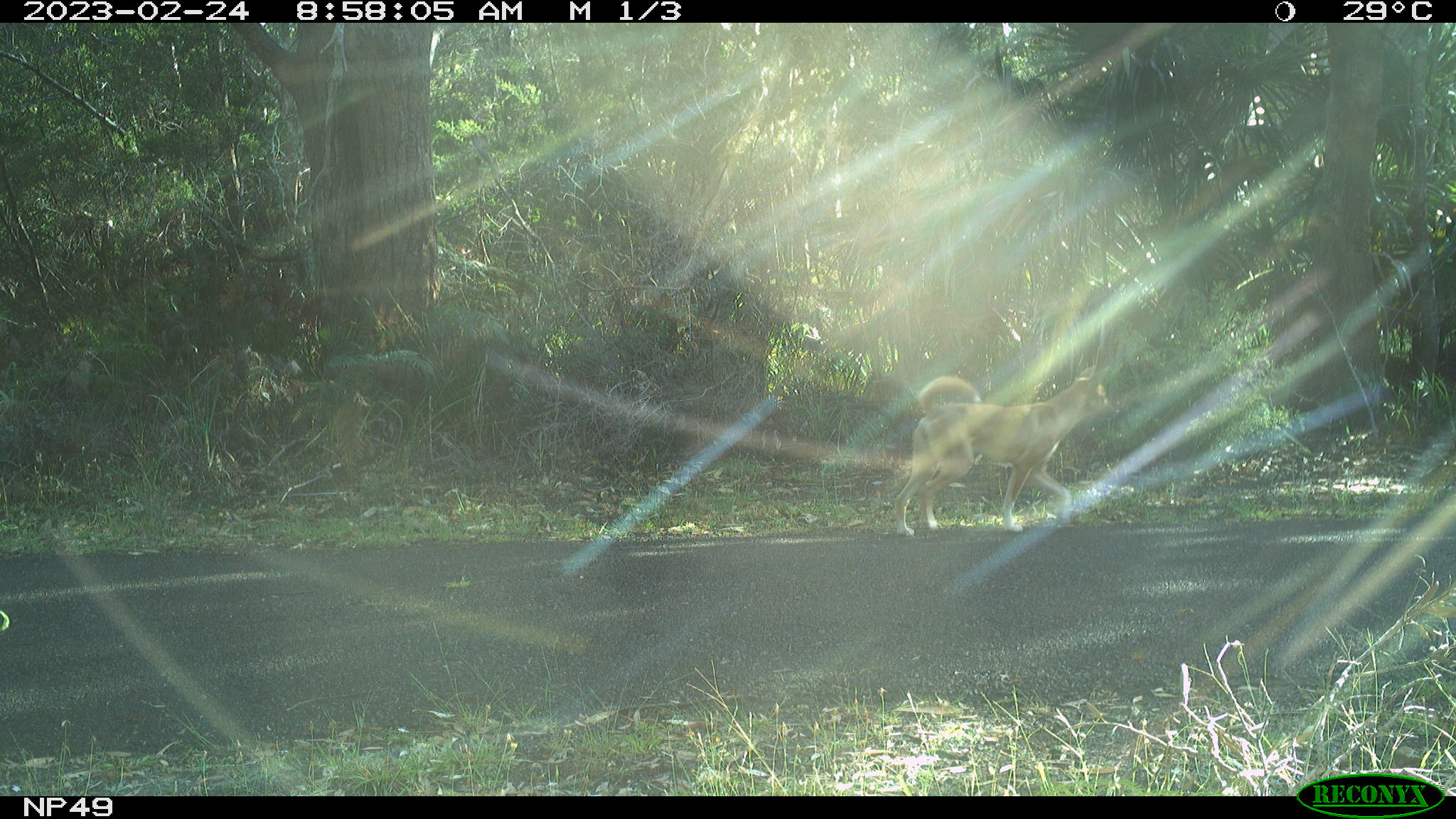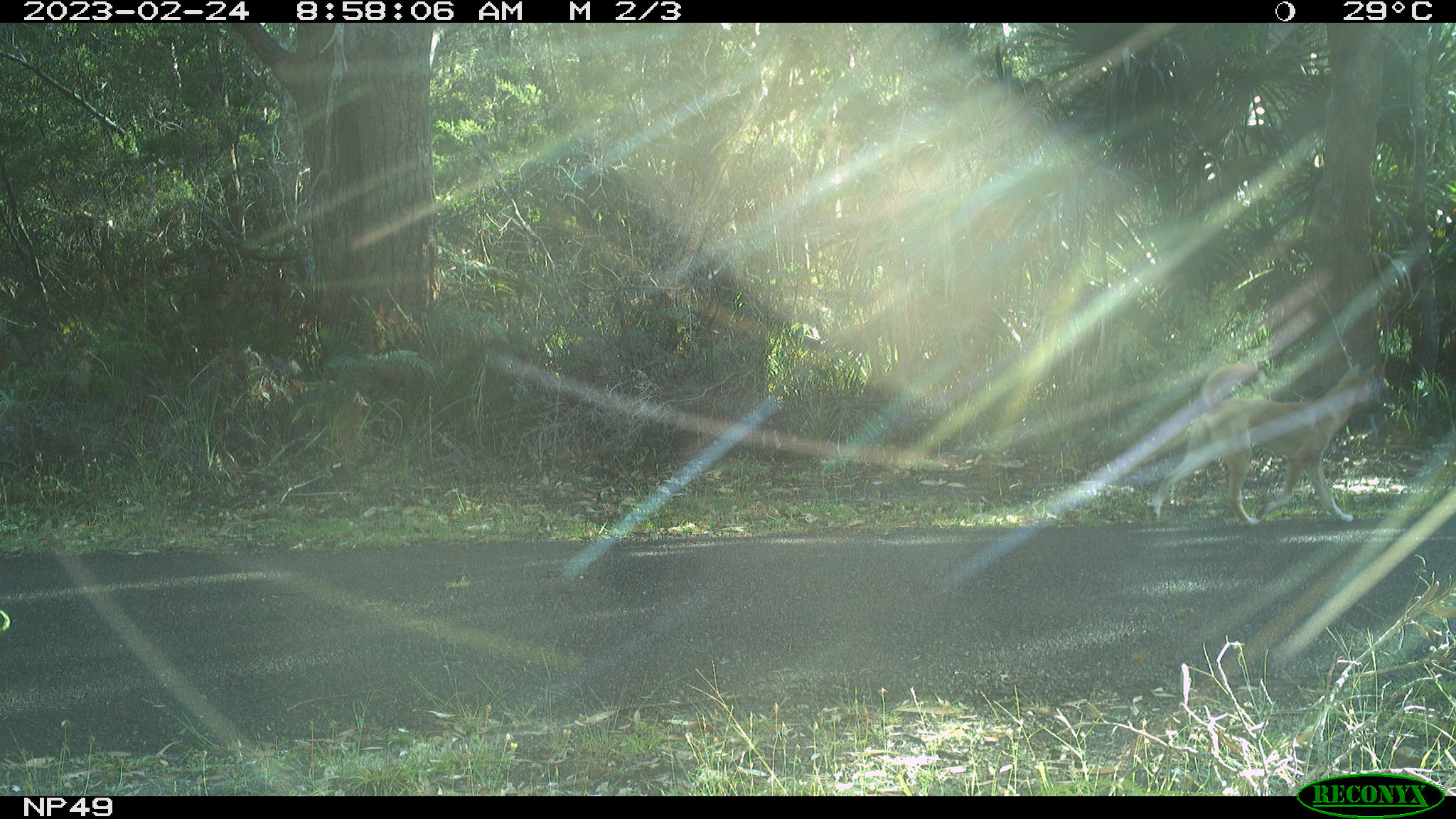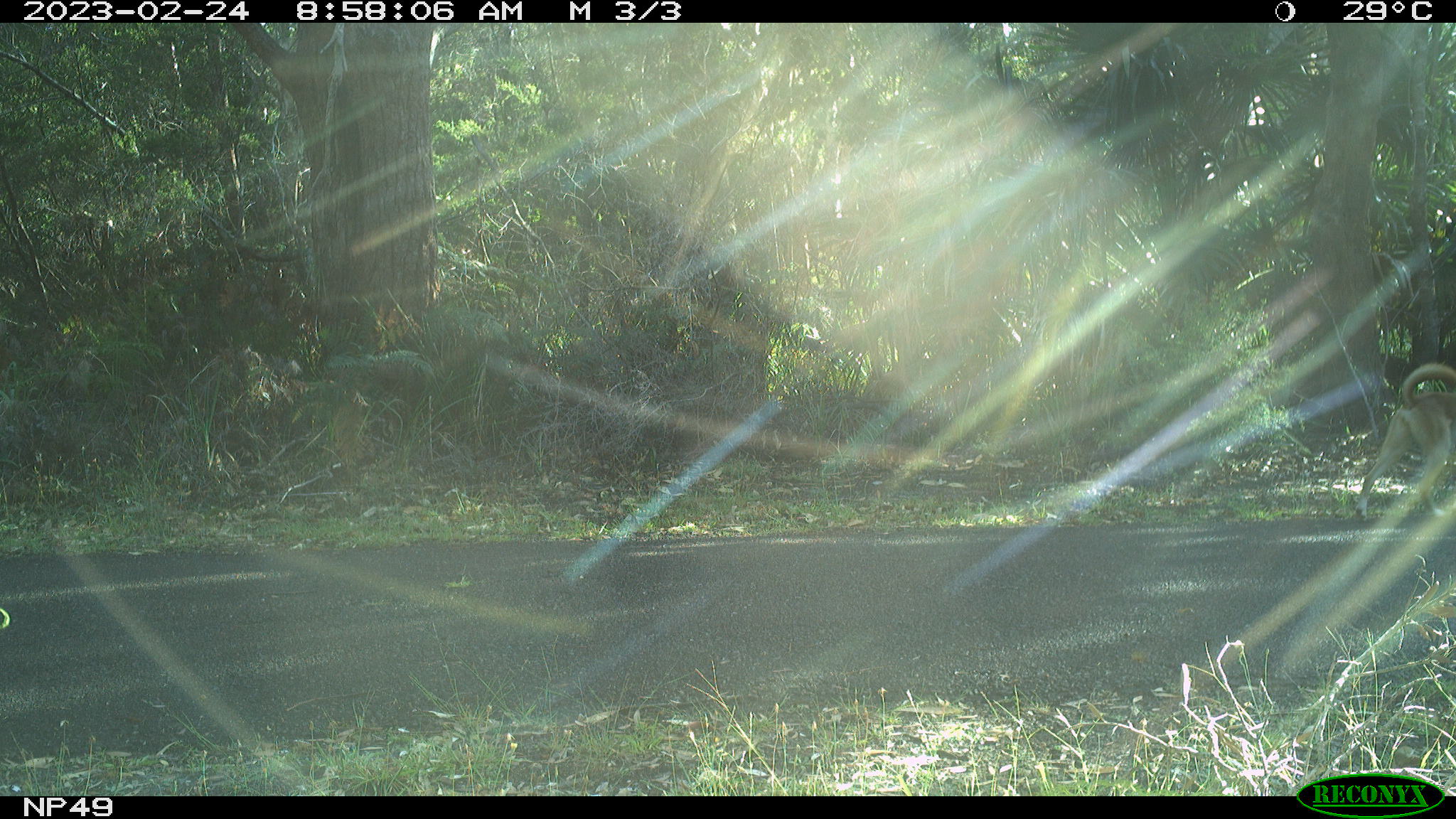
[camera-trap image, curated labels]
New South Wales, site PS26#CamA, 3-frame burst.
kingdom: Animalia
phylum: Chordata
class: Mammalia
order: Carnivora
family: Canidae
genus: Canis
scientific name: Canis familiaris dingo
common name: dingo